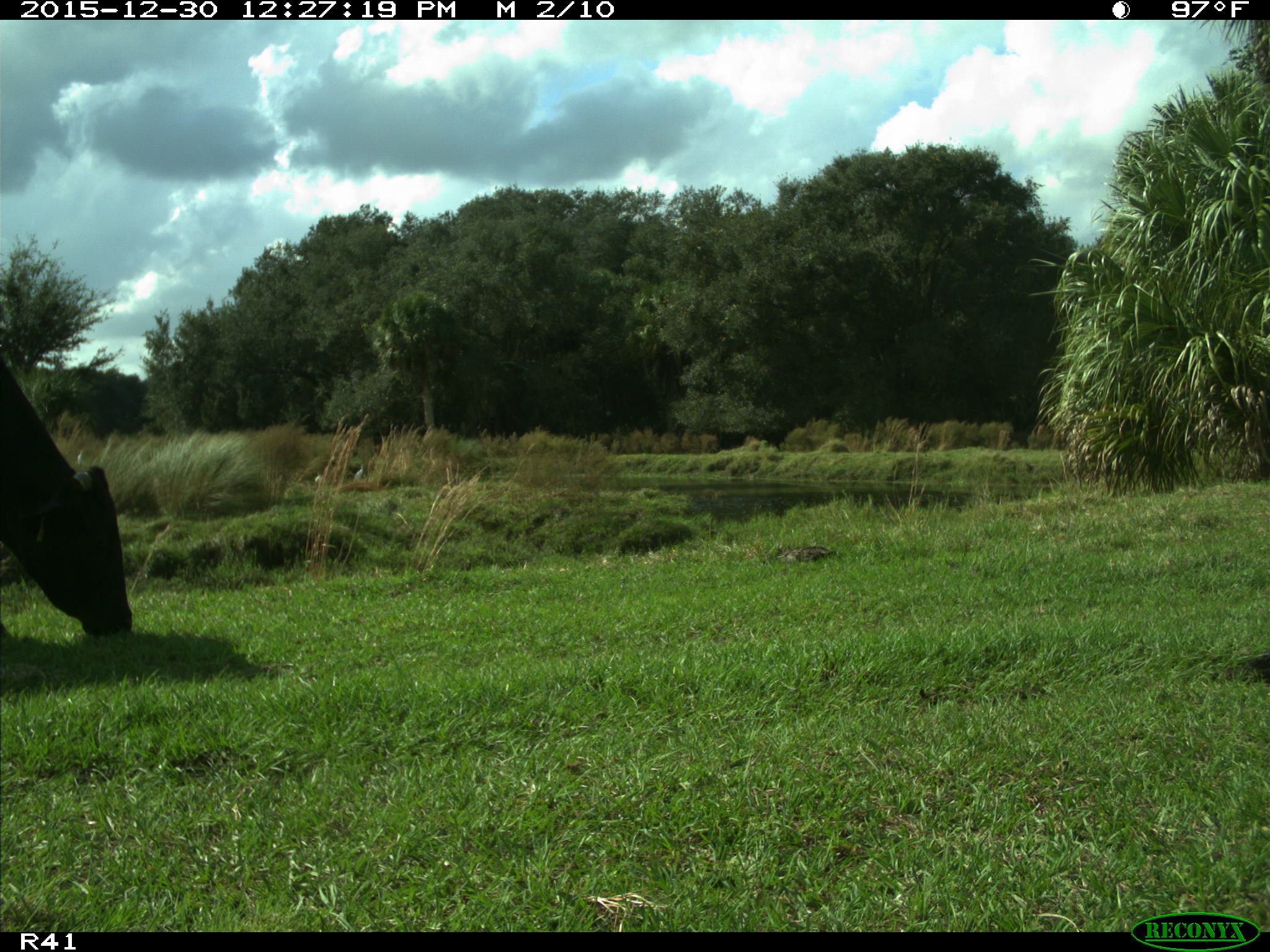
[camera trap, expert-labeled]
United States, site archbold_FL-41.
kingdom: Animalia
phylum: Chordata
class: Mammalia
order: Artiodactyla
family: Bovidae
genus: Bos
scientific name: Bos taurus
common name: domestic cow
Bos taurus (domestic cow).